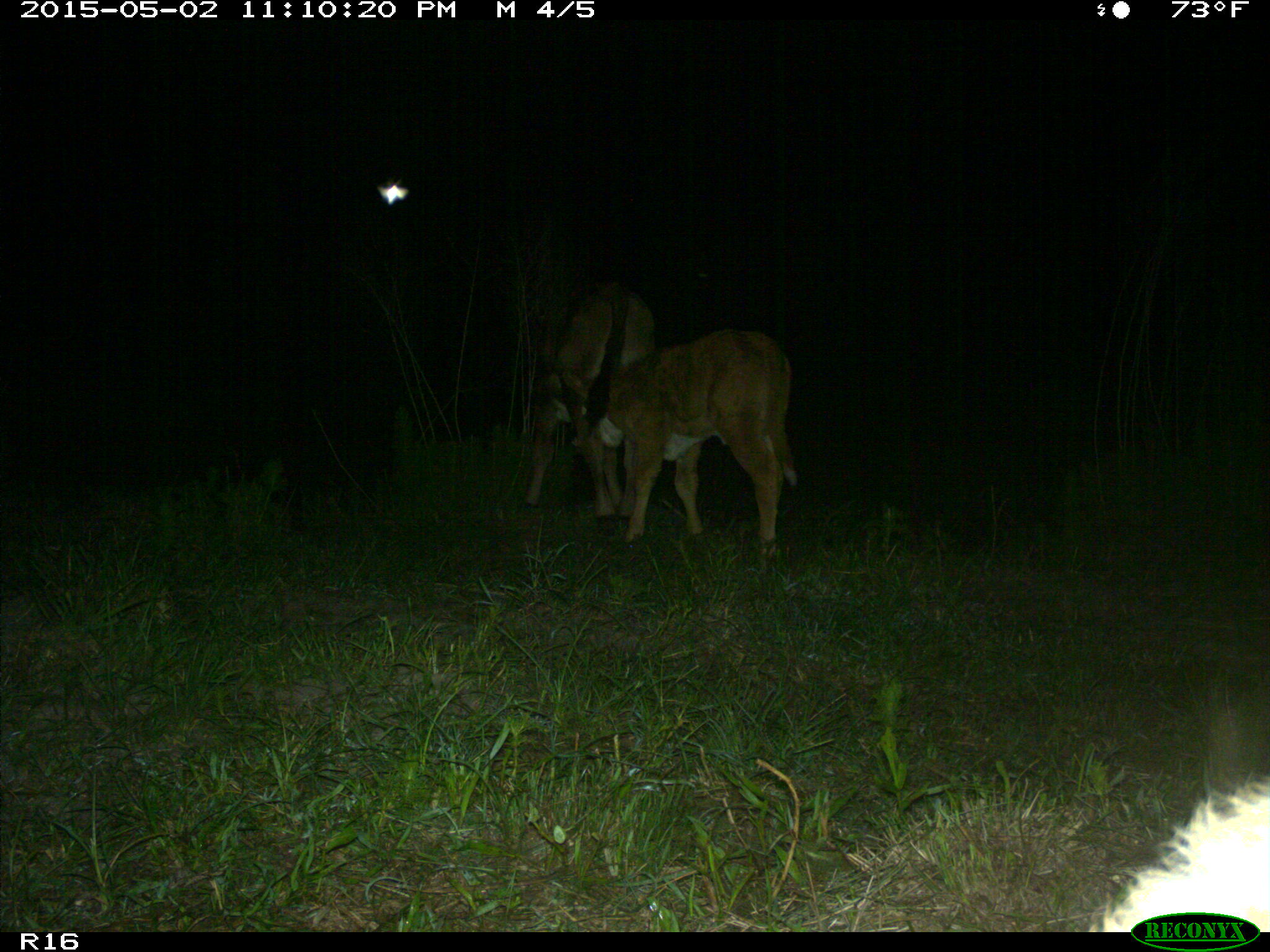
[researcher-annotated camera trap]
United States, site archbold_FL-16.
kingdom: Animalia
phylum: Chordata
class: Mammalia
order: Artiodactyla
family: Bovidae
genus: Bos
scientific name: Bos taurus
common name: domestic cow